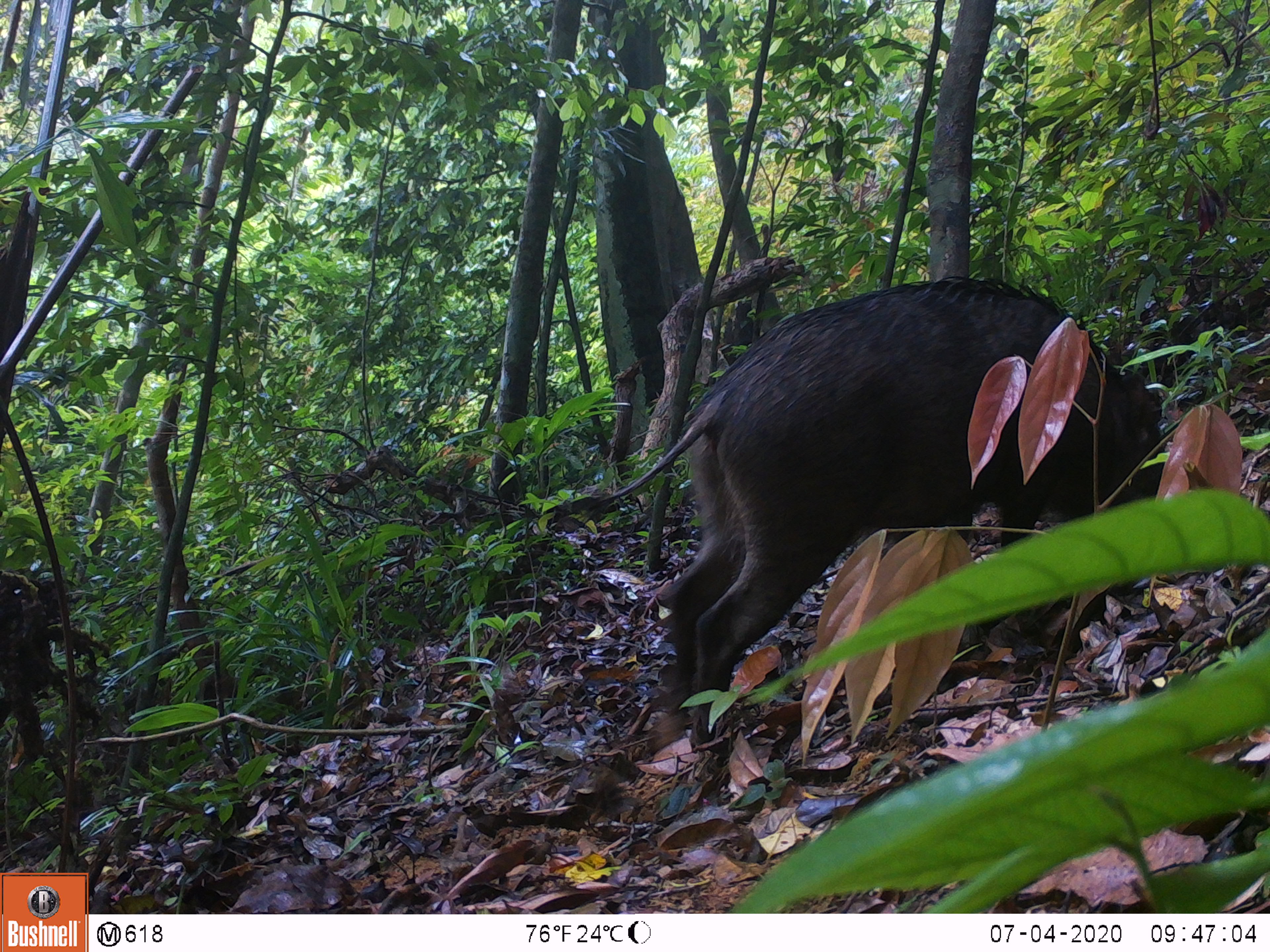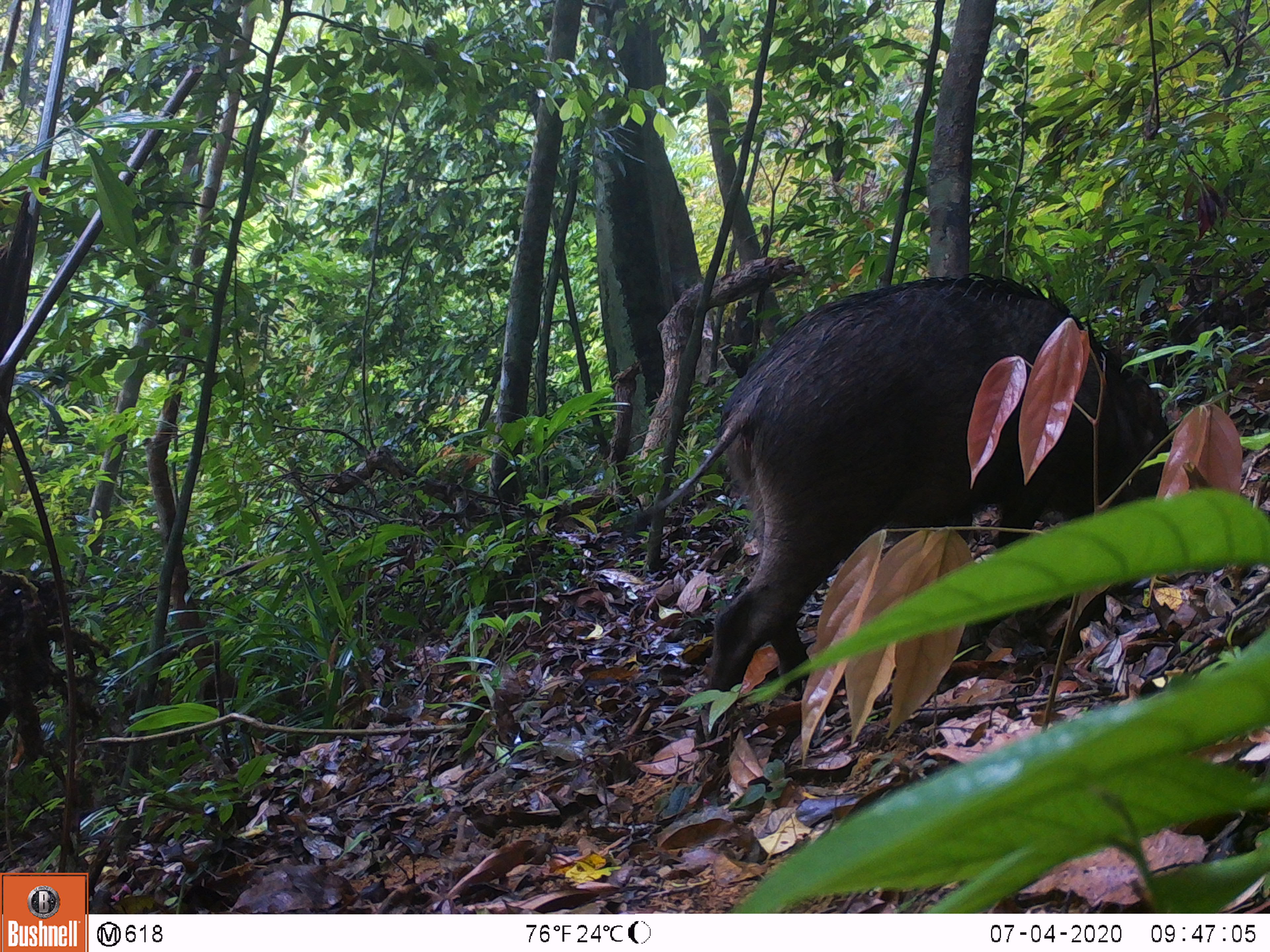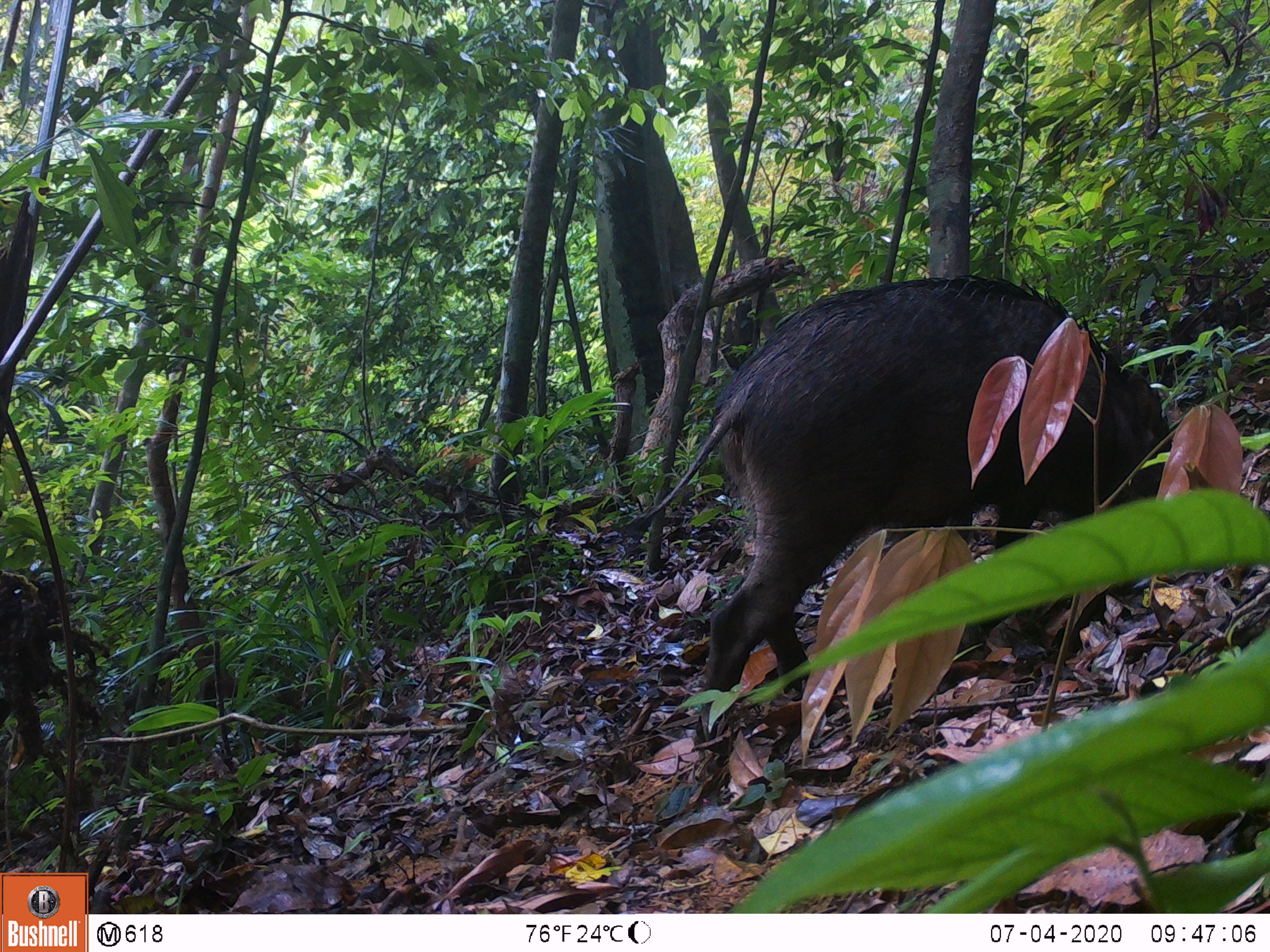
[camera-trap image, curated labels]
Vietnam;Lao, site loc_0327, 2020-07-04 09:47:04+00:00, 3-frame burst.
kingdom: Animalia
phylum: Chordata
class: Mammalia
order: Artiodactyla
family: Suidae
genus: Sus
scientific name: Sus scrofa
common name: eurasian wild pig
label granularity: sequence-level